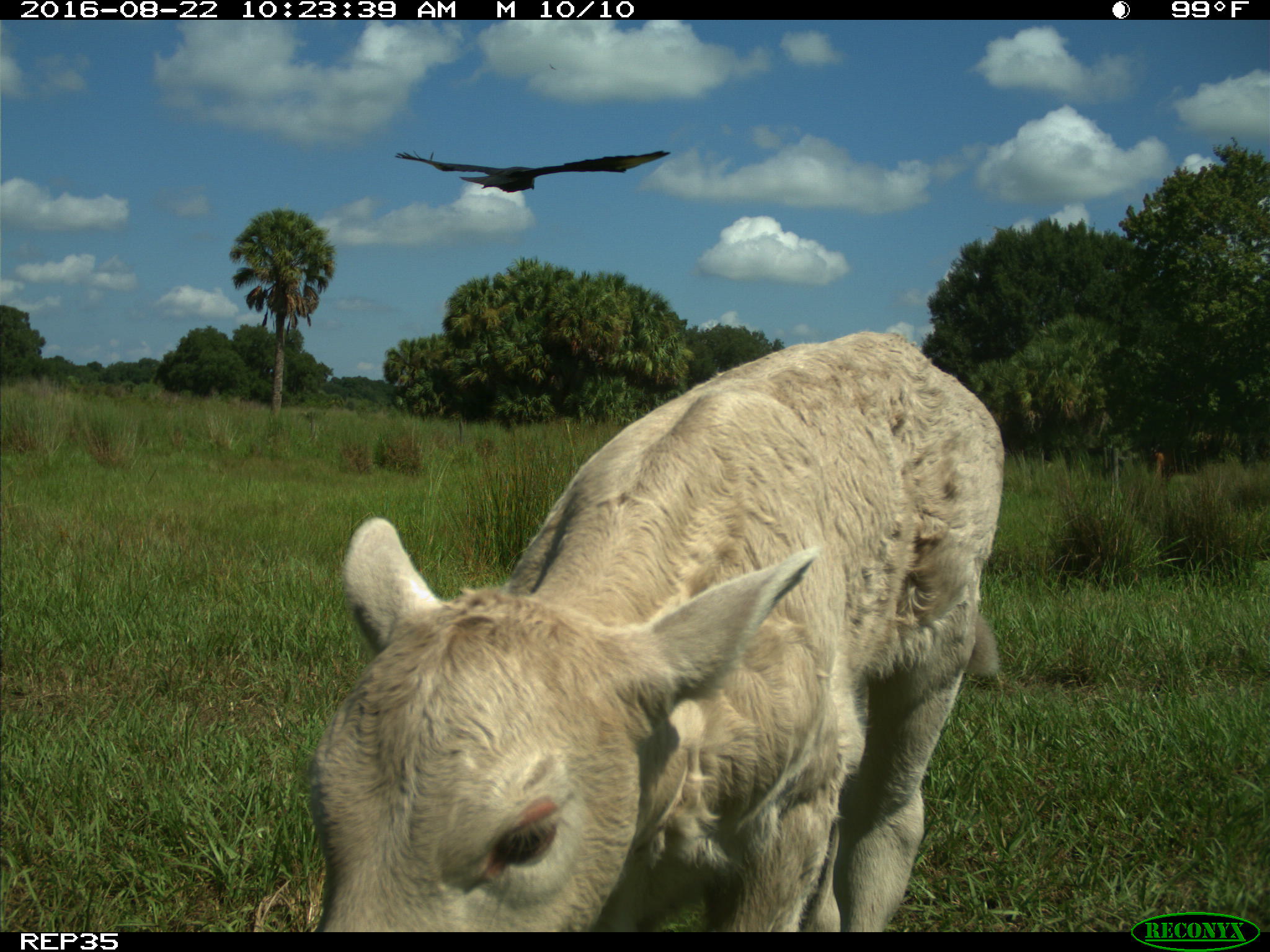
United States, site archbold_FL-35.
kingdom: Animalia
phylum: Chordata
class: Mammalia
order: Artiodactyla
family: Bovidae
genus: Bos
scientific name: Bos taurus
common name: domestic cow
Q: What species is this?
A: Bos taurus (domestic cow).